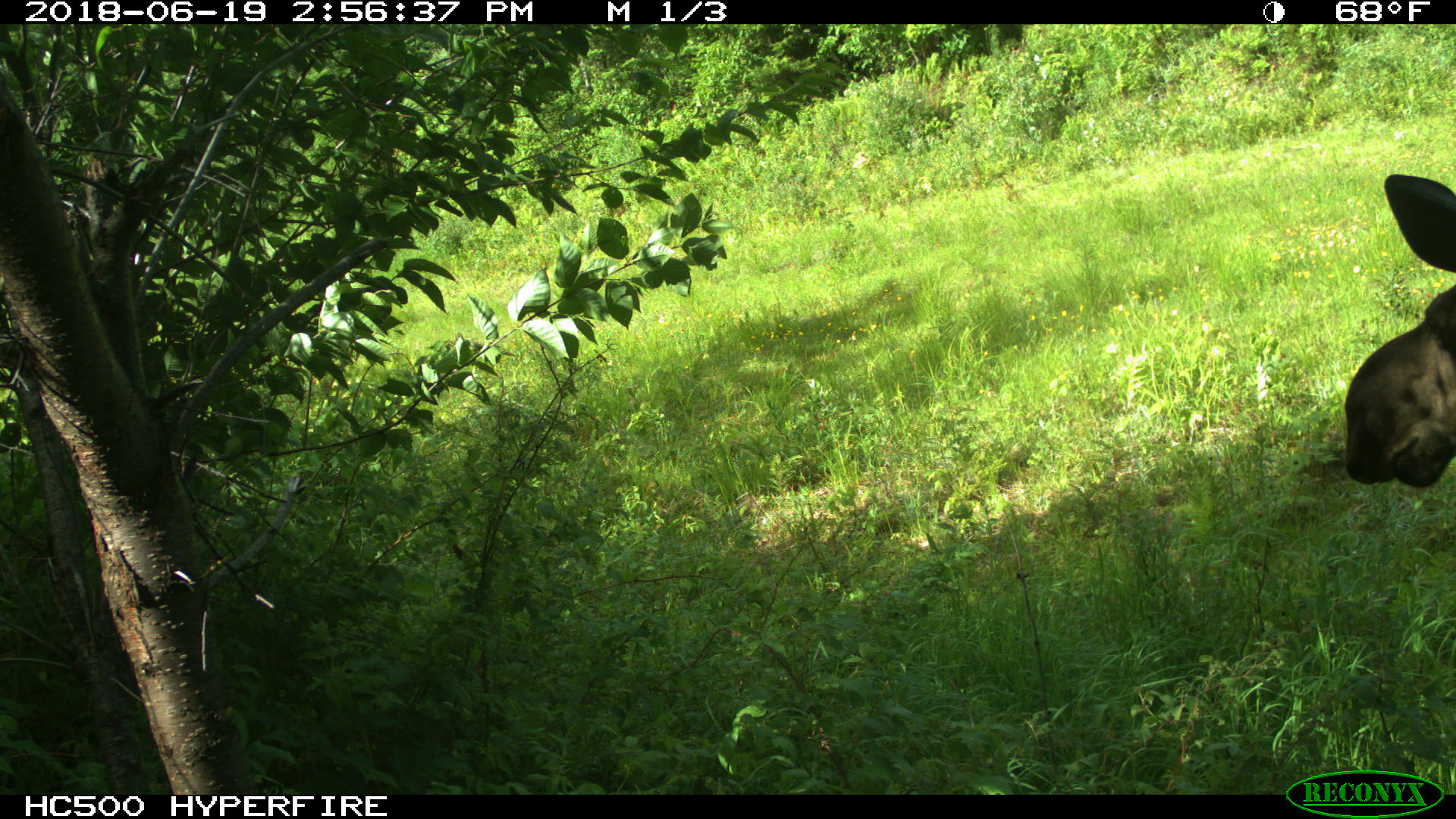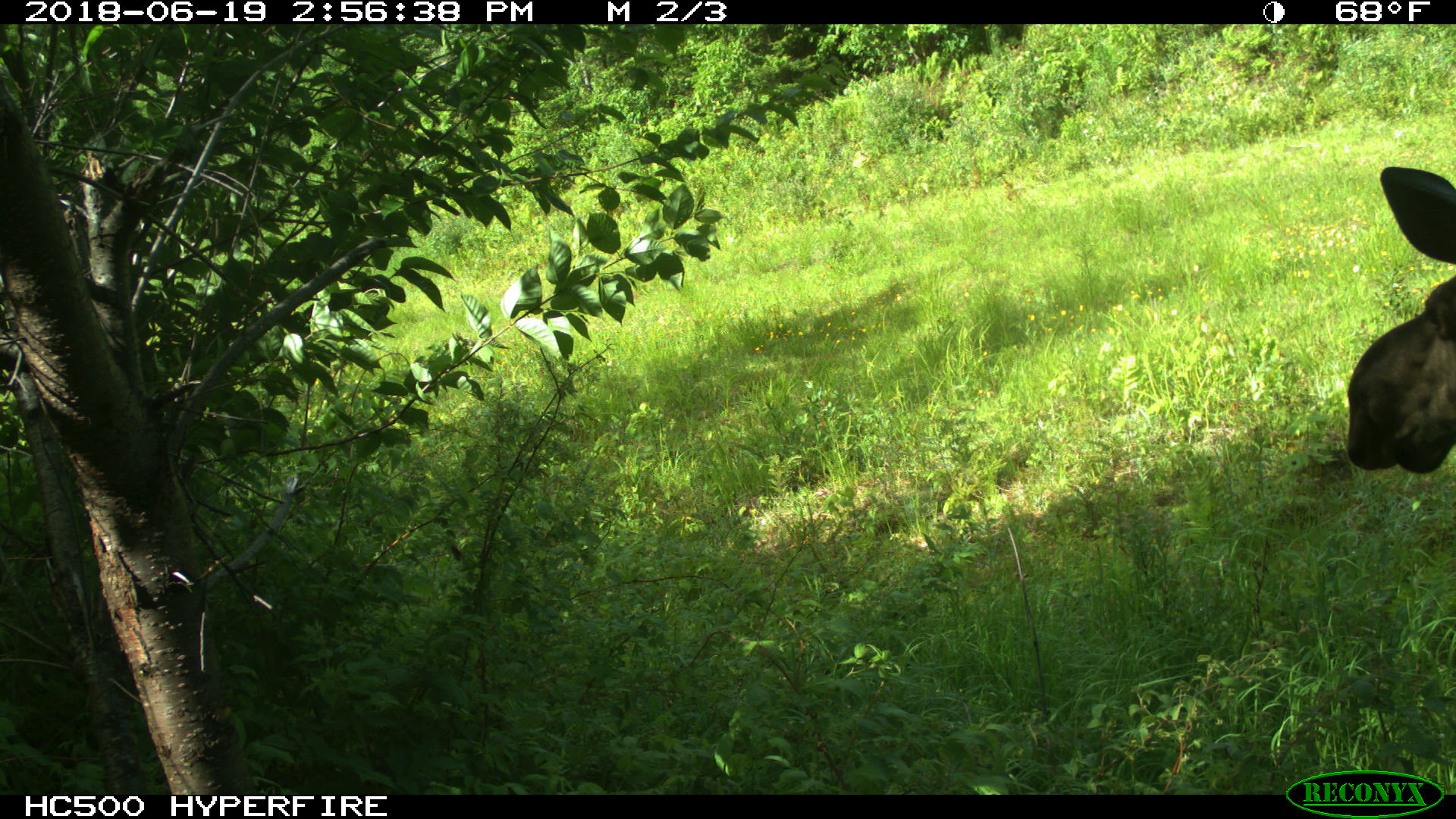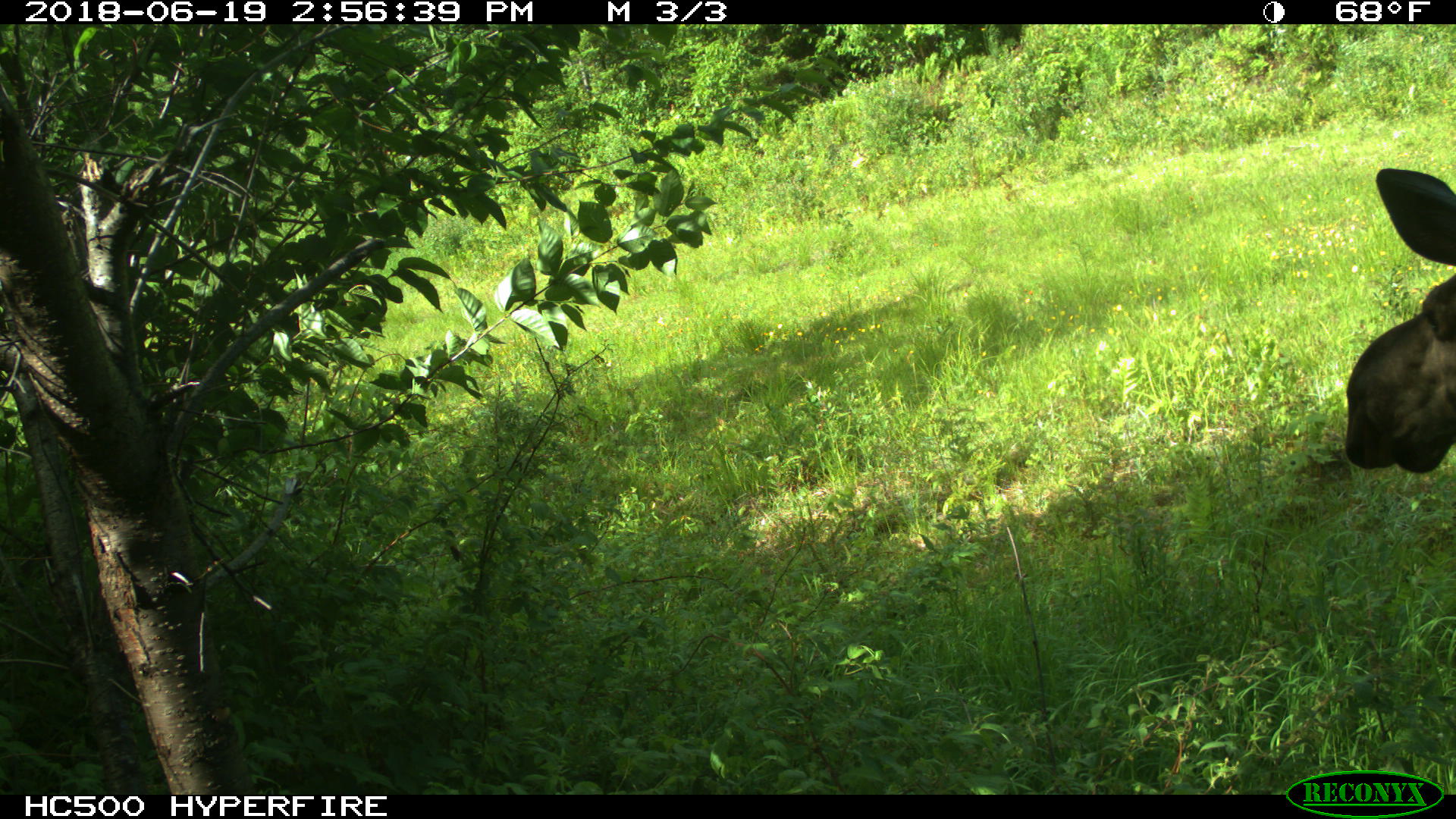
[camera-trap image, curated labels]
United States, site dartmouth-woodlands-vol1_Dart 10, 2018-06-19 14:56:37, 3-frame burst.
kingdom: Animalia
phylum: Chordata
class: Mammalia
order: Artiodactyla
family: Cervidae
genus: Alces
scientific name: Alces alces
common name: moose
Moose (Alces alces).